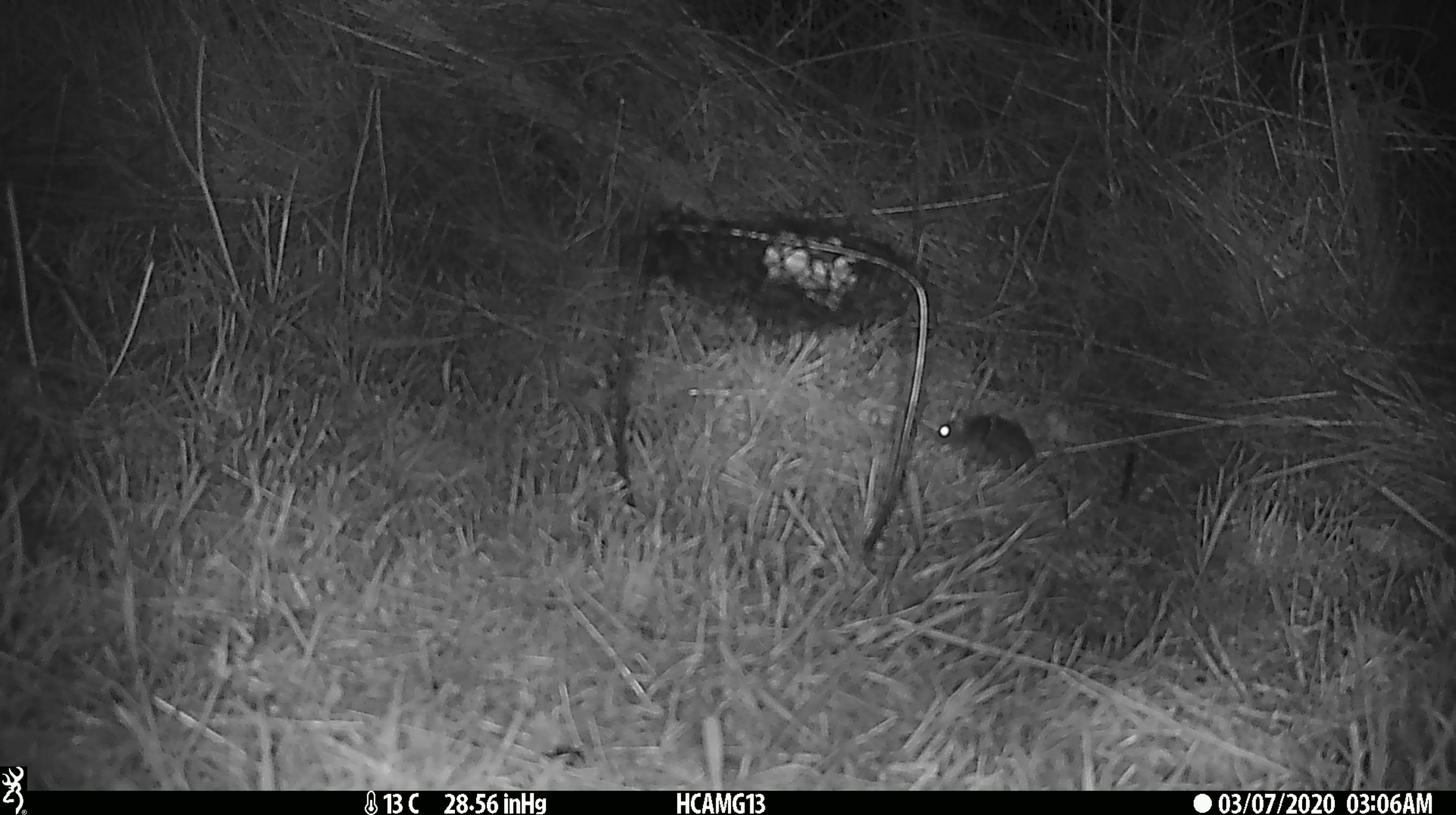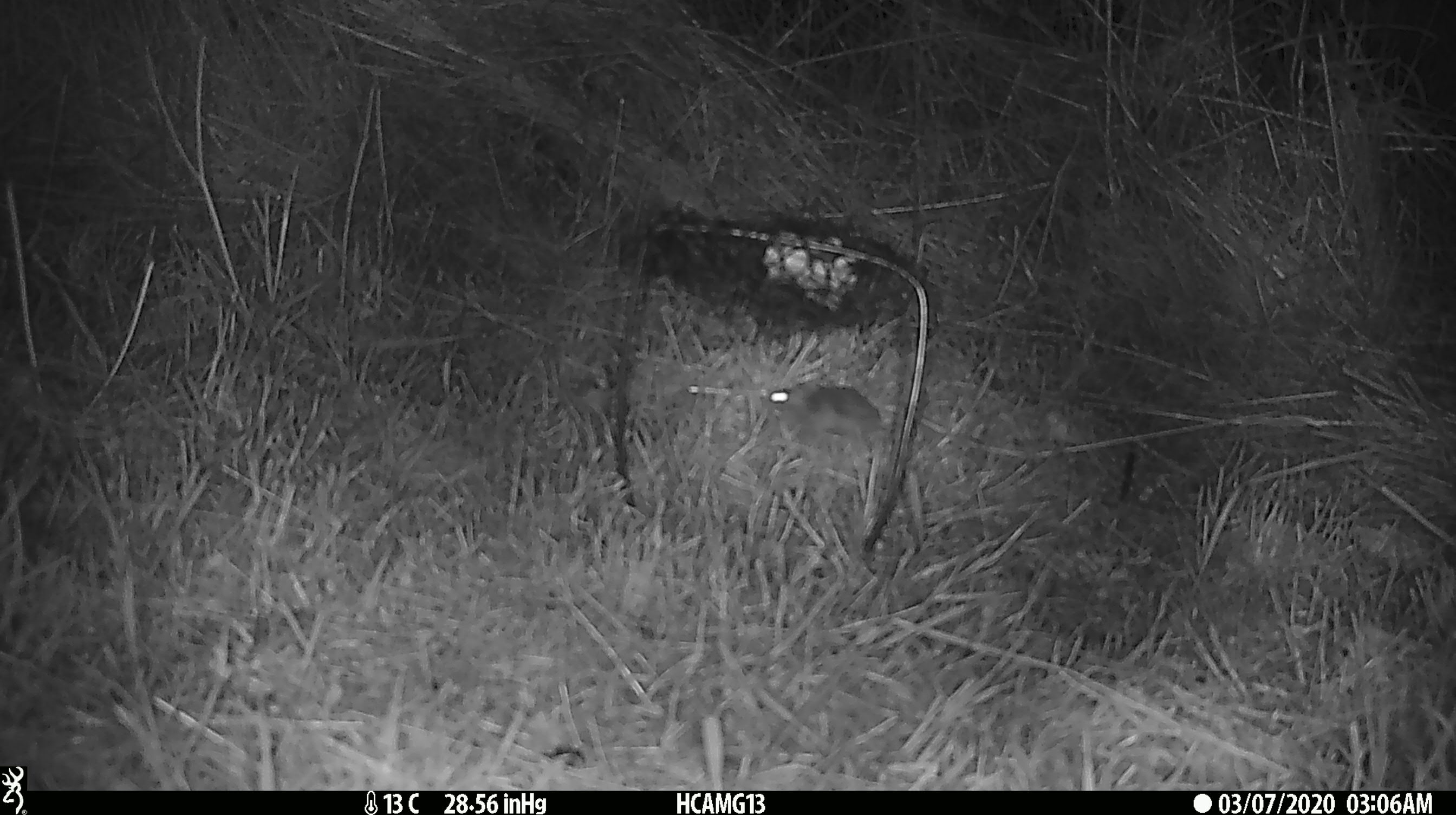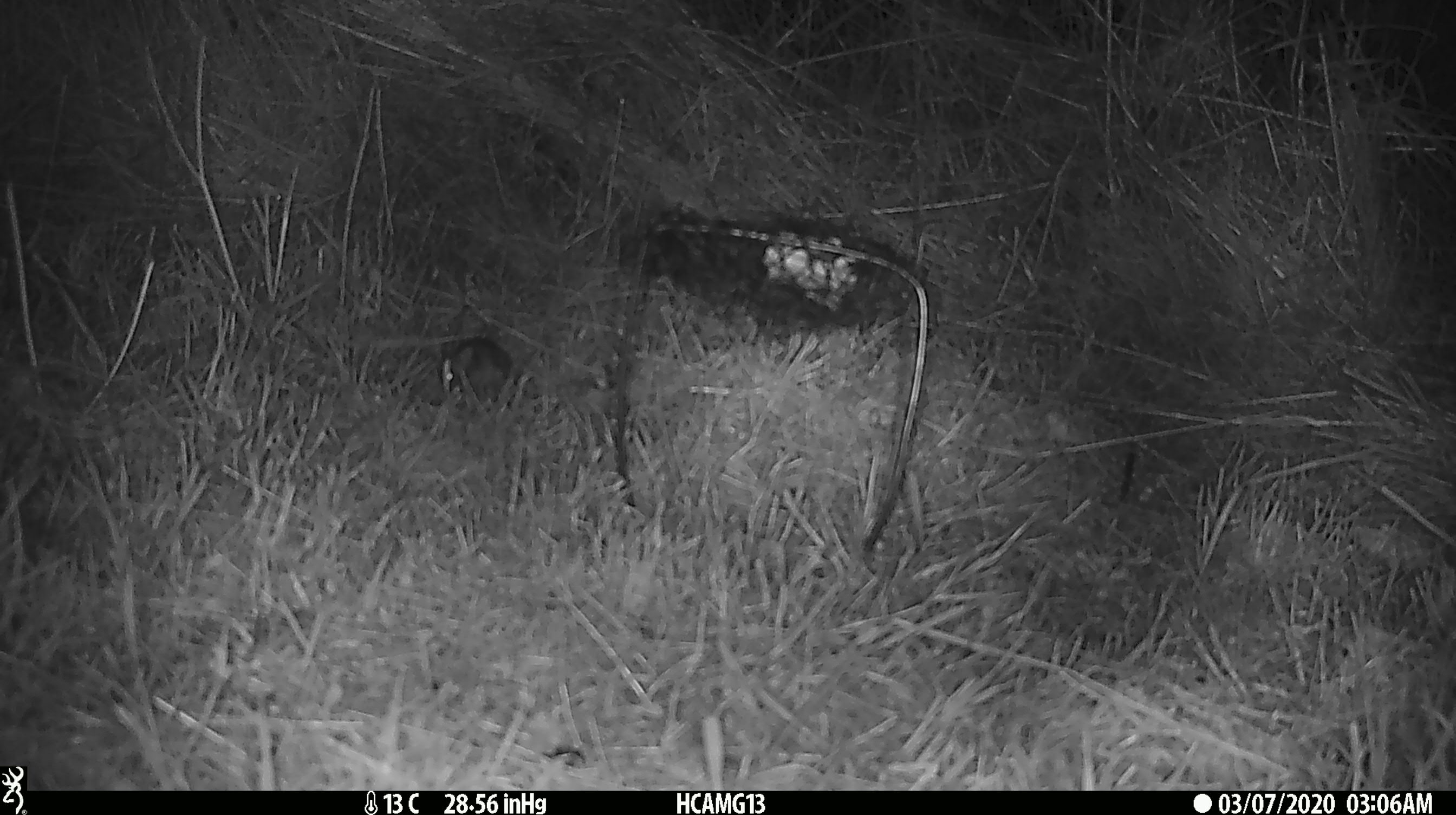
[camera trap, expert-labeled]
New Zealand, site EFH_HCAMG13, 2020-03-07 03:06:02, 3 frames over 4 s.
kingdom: Animalia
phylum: Chordata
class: Mammalia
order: Rodentia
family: Muridae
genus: Mus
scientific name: Mus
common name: mouse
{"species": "mouse (Mus)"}